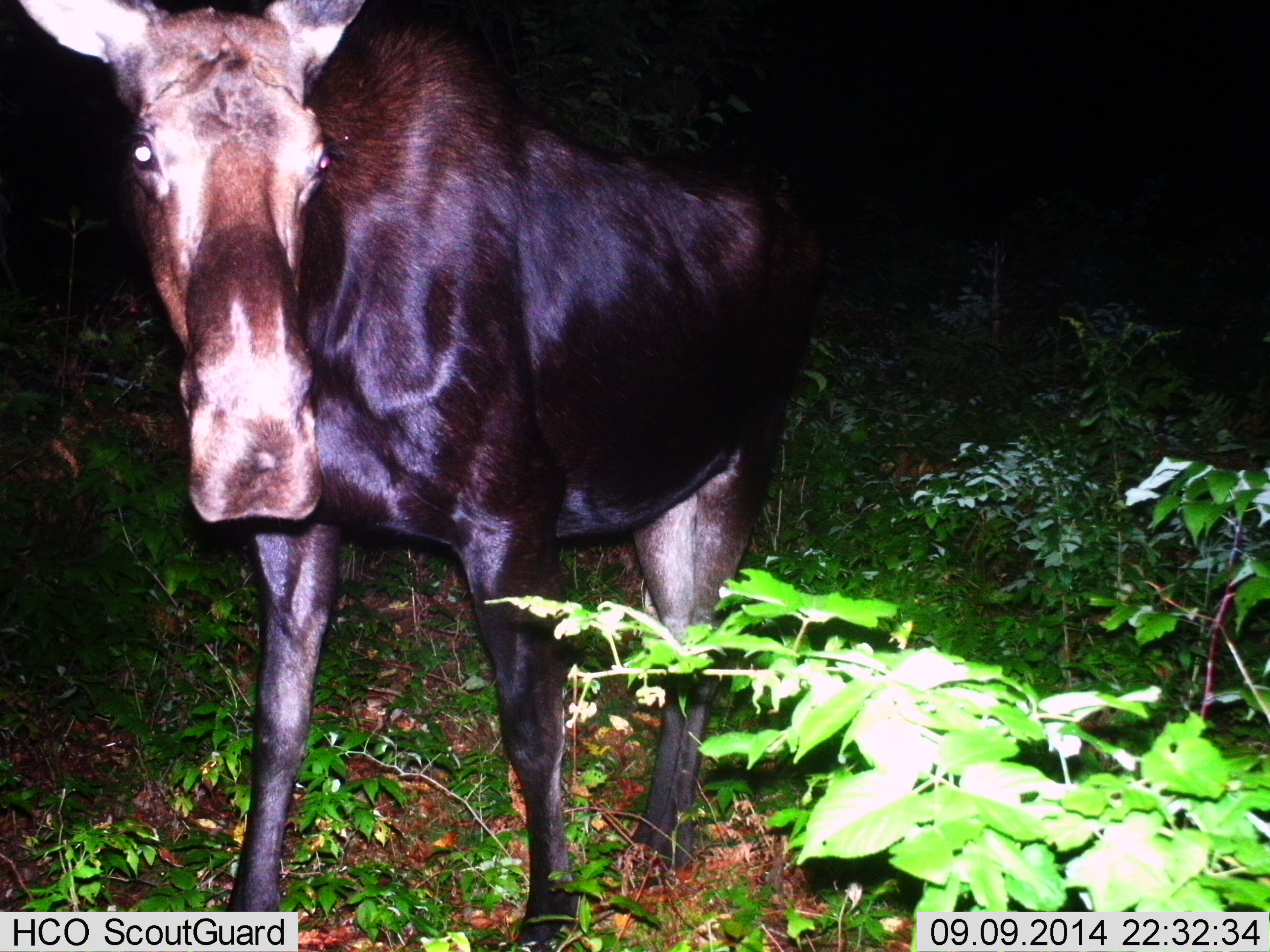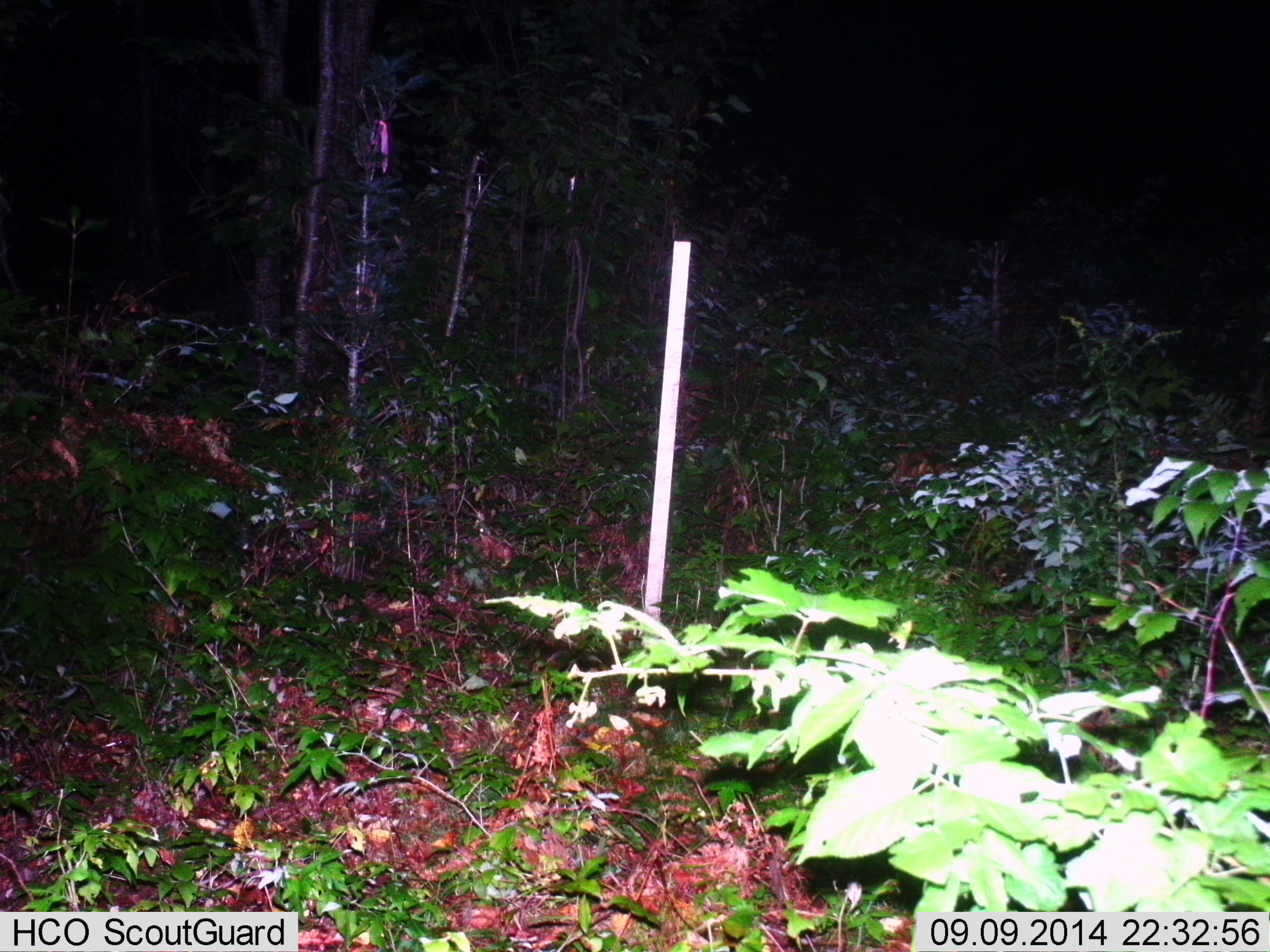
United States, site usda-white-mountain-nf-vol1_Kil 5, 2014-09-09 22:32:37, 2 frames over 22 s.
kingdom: Animalia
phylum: Chordata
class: Mammalia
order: Artiodactyla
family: Cervidae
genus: Alces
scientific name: Alces alces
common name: moose